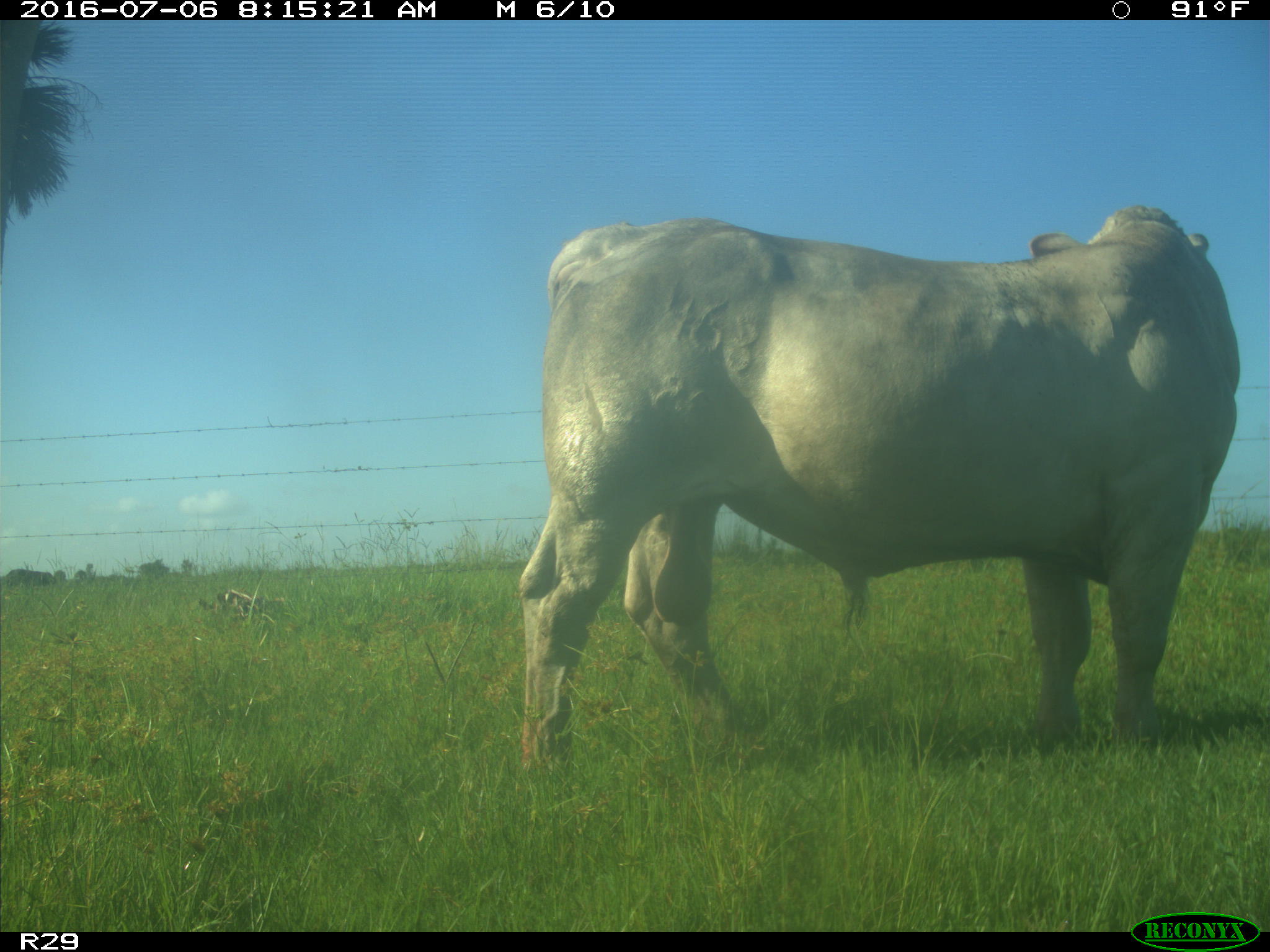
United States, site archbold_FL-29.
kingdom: Animalia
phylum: Chordata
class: Mammalia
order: Artiodactyla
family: Bovidae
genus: Bos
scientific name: Bos taurus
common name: domestic cow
Bos taurus (domestic cow).